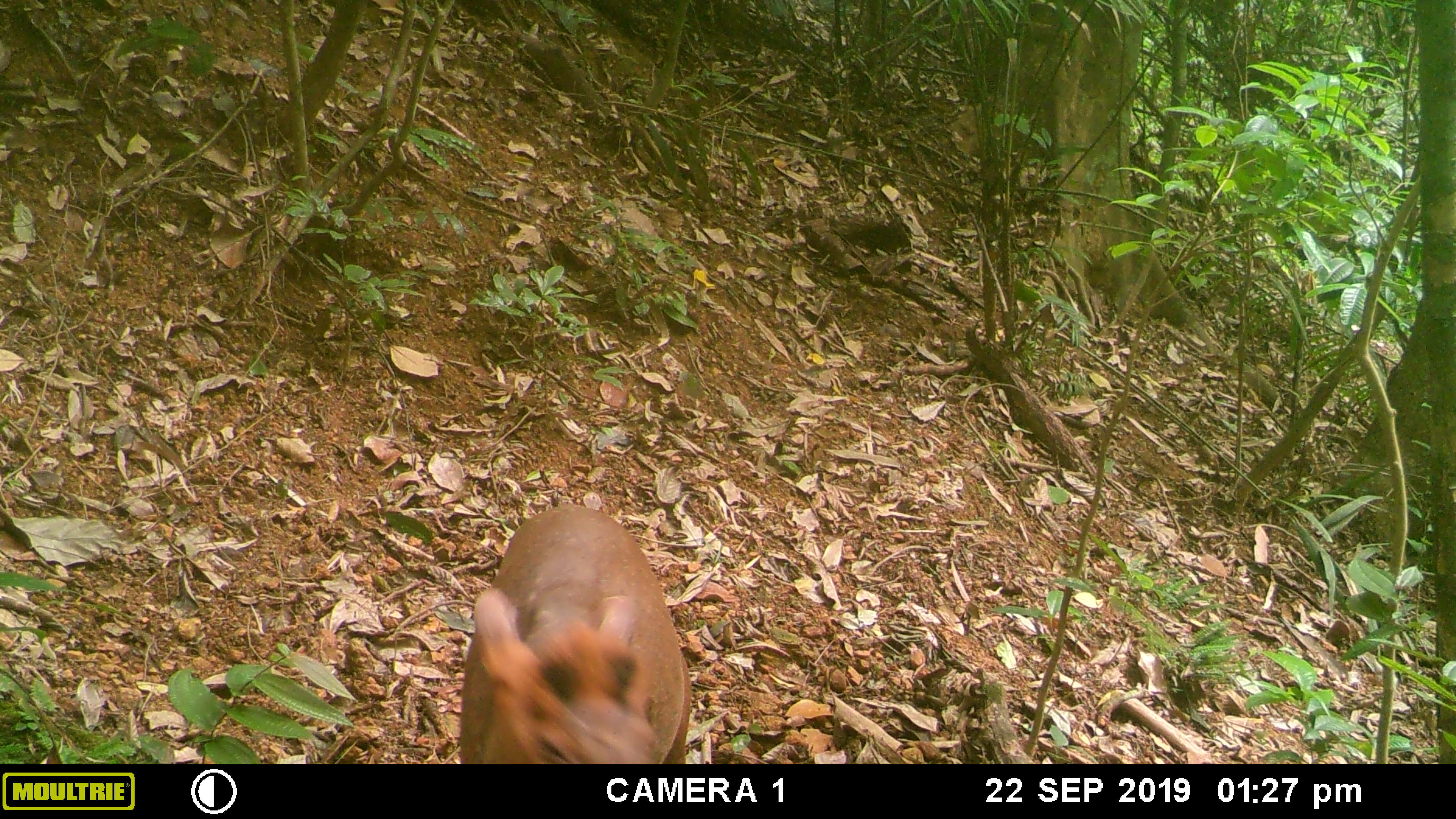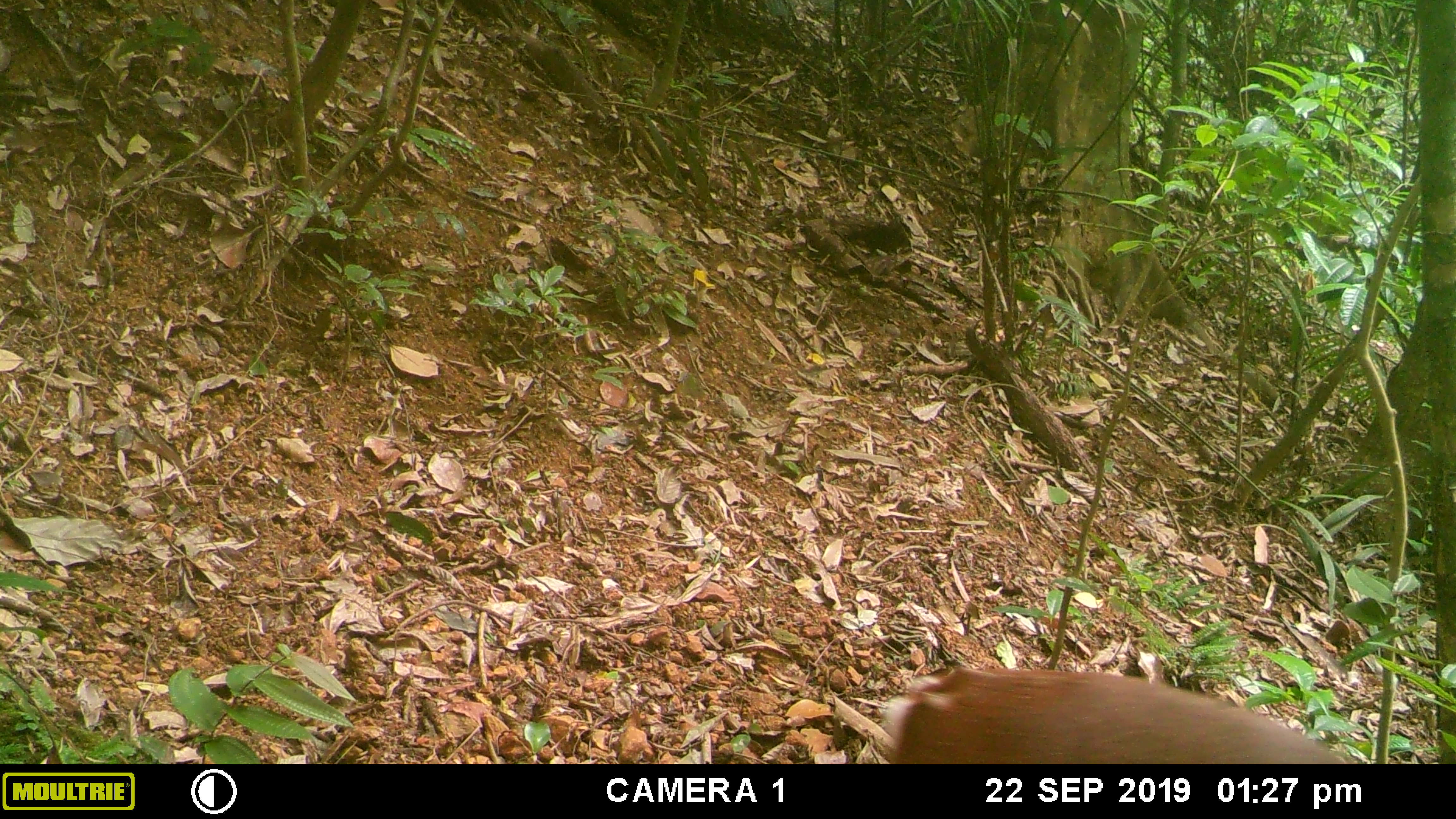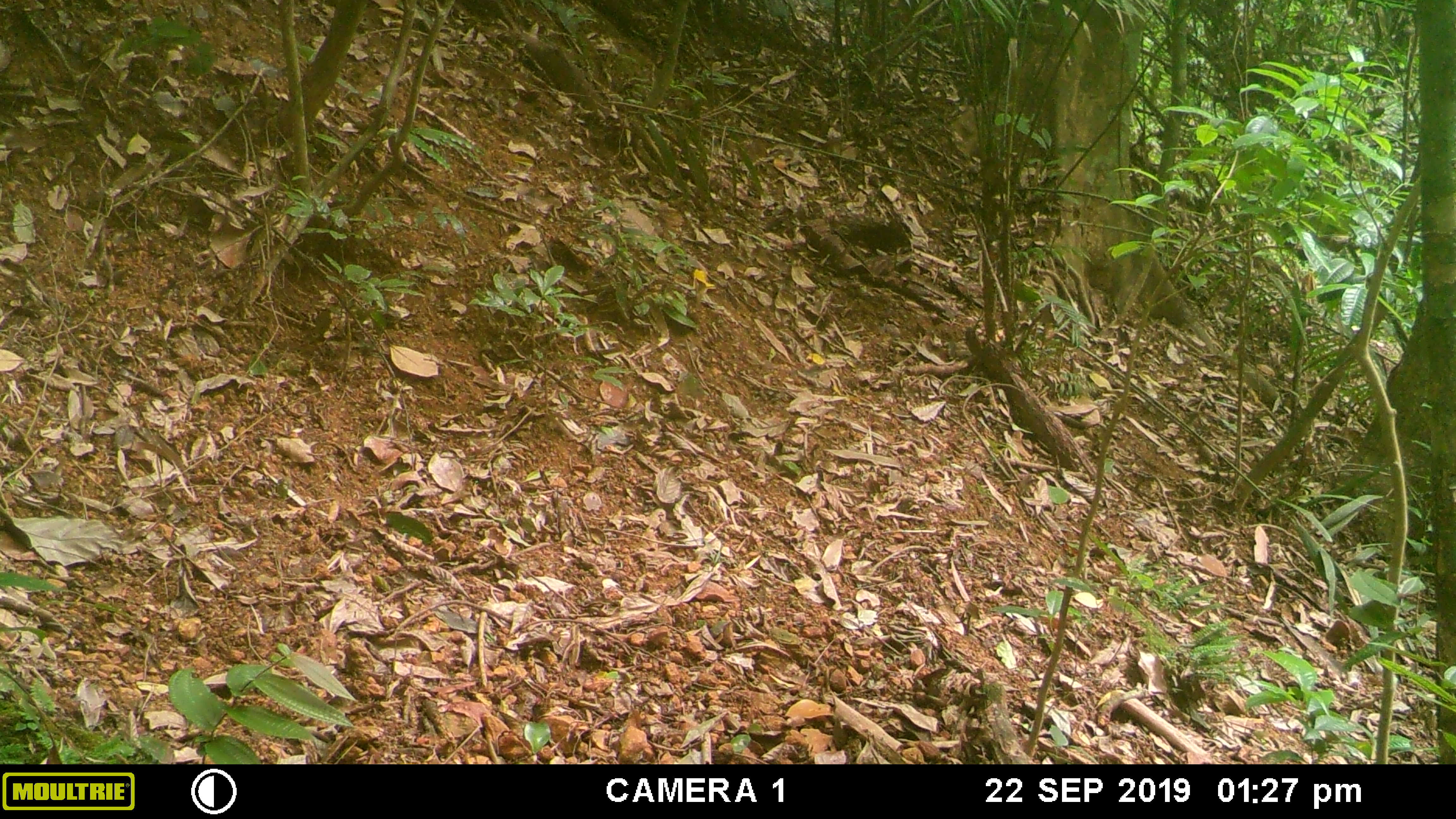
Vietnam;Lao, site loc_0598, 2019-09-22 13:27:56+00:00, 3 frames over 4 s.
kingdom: Animalia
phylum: Chordata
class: Mammalia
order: Artiodactyla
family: Cervidae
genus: Muntiacus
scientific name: Muntiacus rooseveltorum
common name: roosevelt's muntjac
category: roosevelts muntjac group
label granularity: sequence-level